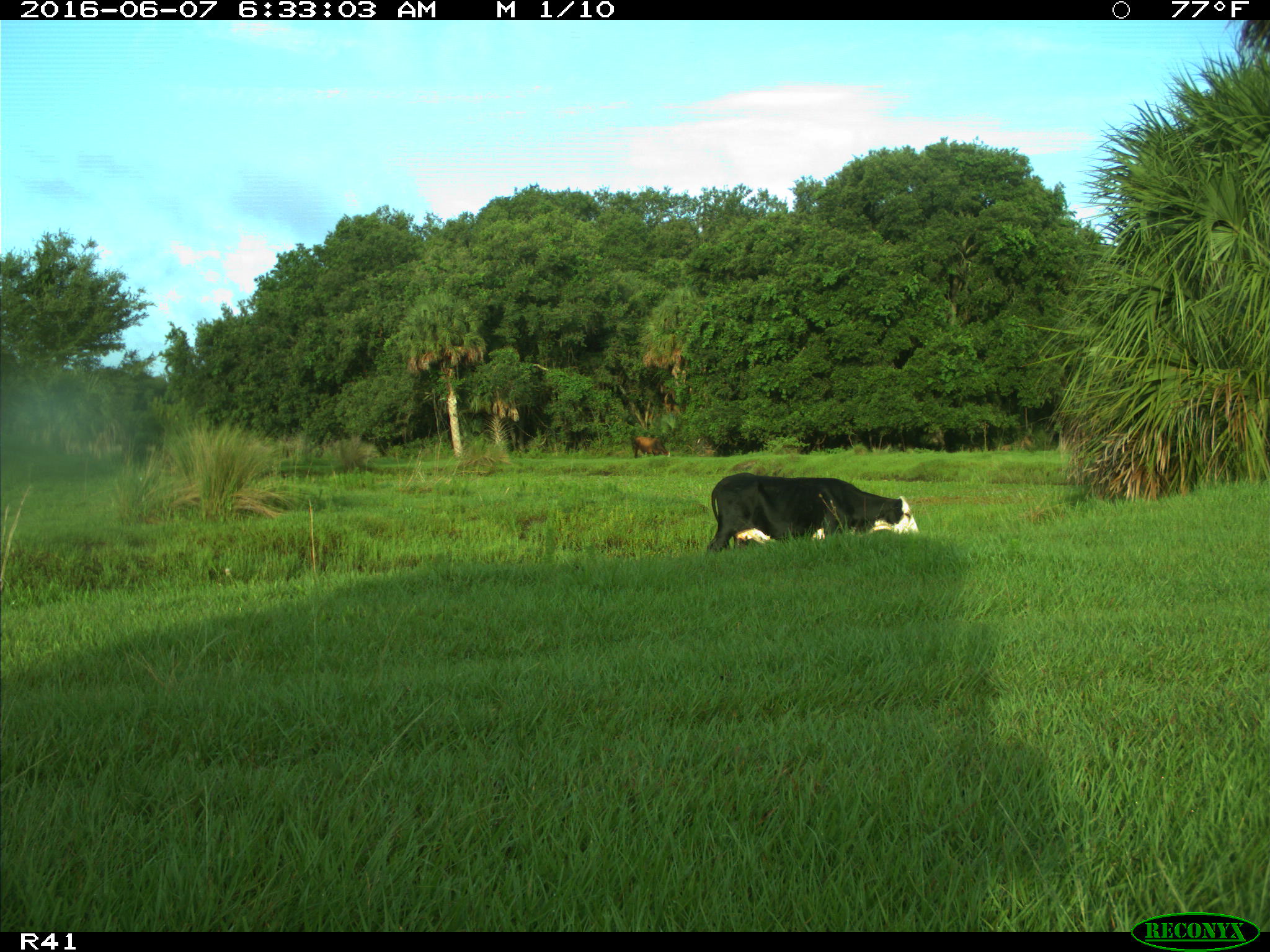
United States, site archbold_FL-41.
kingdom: Animalia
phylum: Chordata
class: Mammalia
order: Artiodactyla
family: Bovidae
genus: Bos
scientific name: Bos taurus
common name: domestic cow